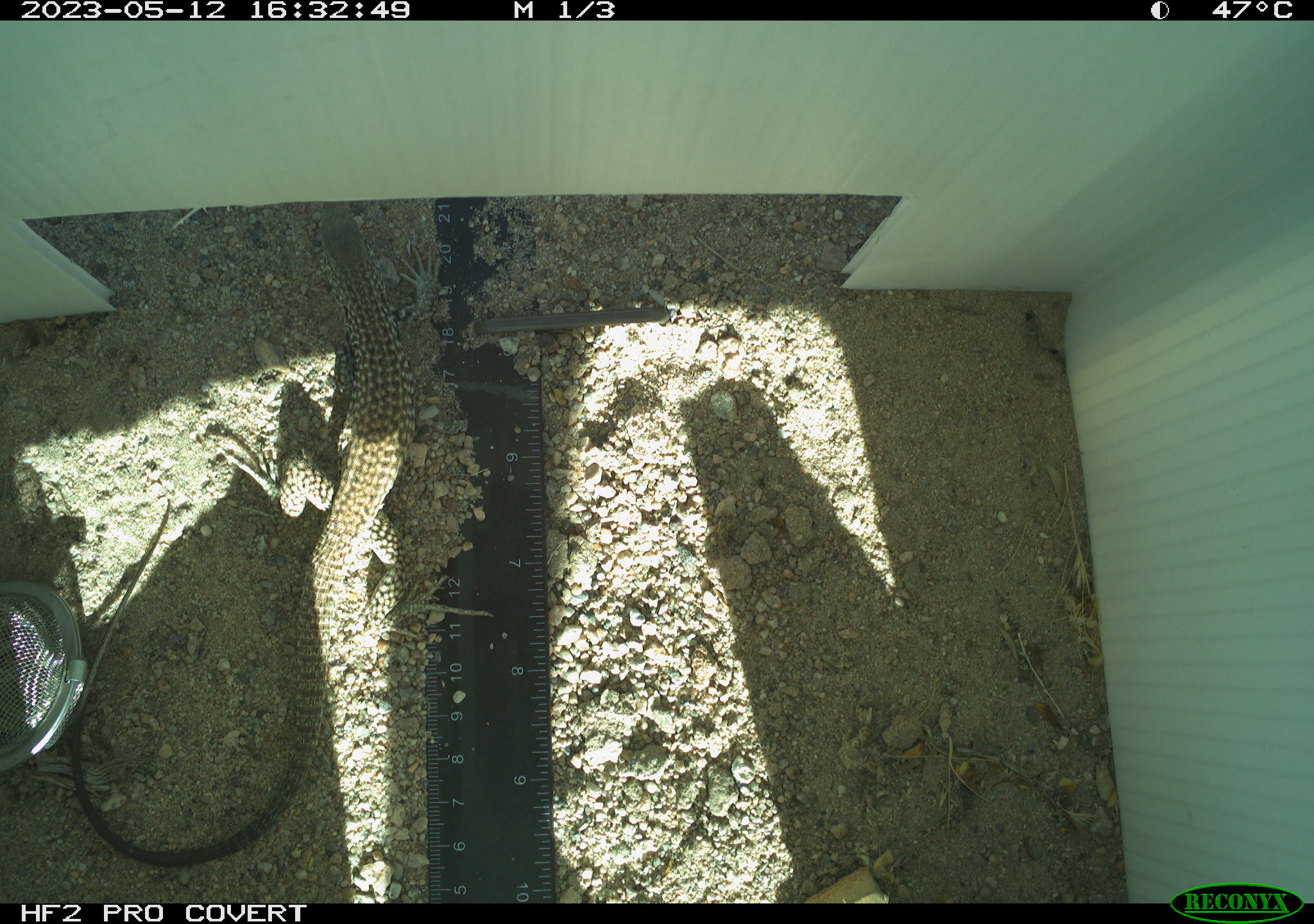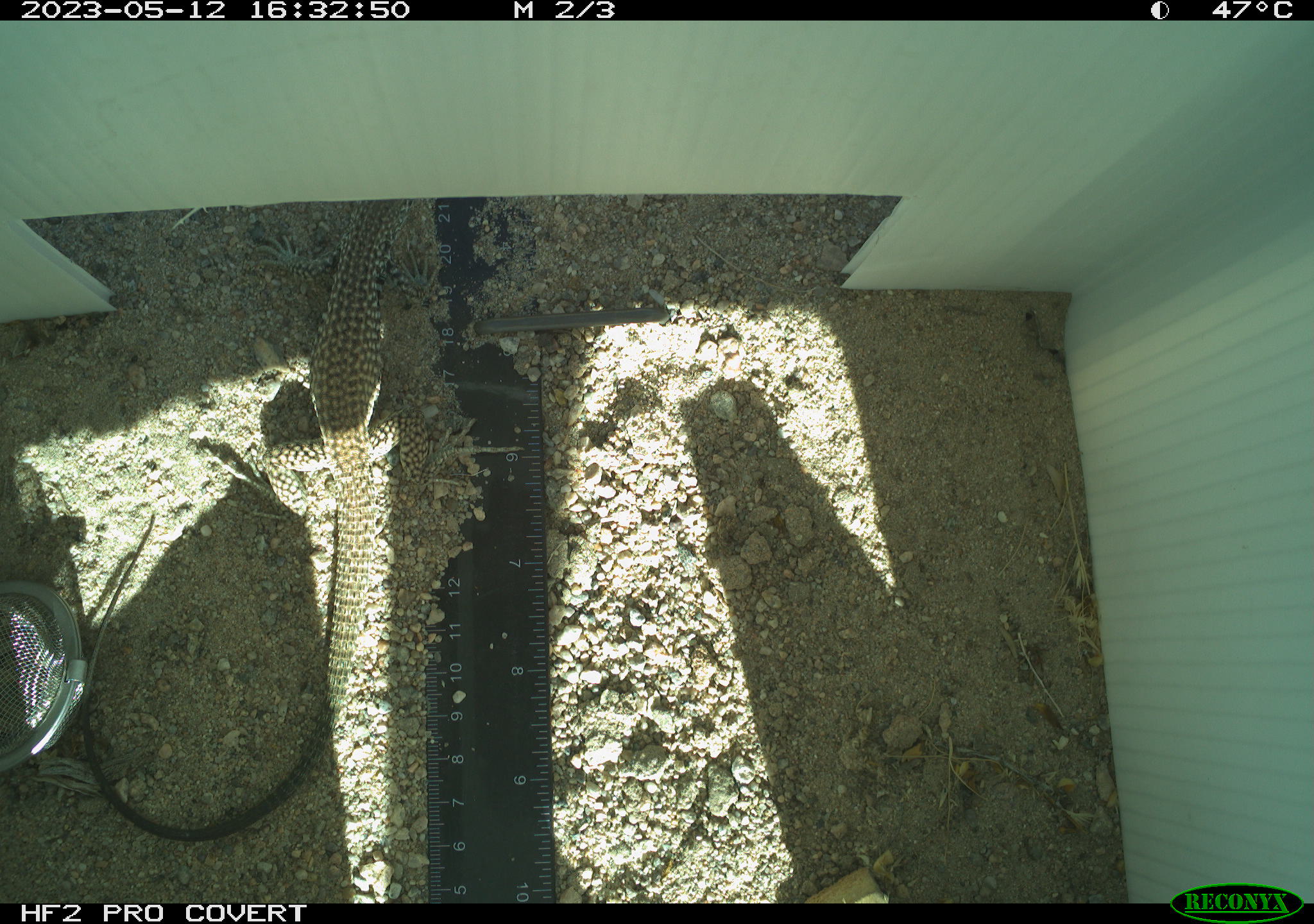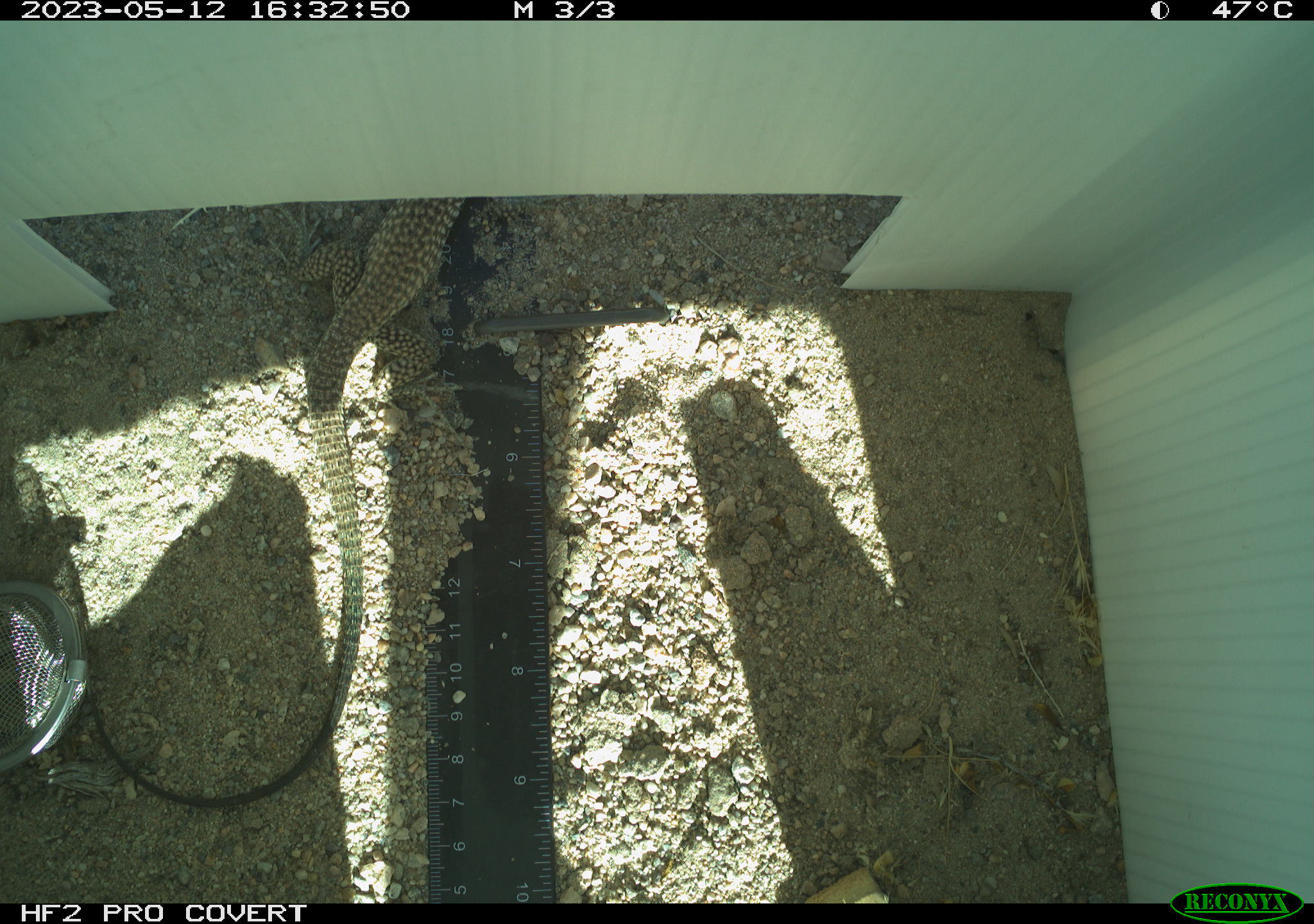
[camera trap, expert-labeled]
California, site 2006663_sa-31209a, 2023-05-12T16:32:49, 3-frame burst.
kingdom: Animalia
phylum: Chordata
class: Reptilia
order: Squamata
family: Teiidae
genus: Aspidoscelis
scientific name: Aspidoscelis tigris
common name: western whiptail